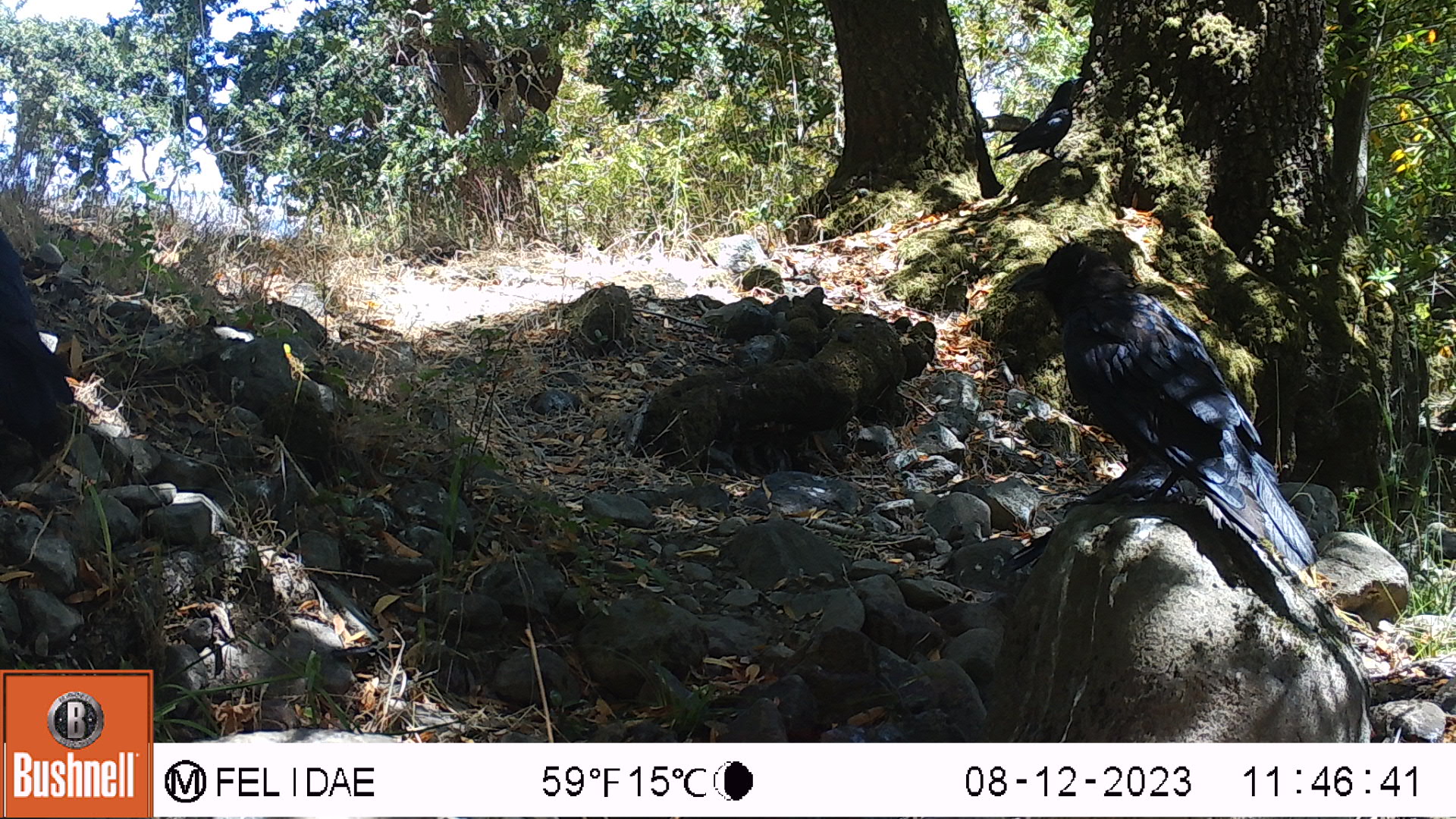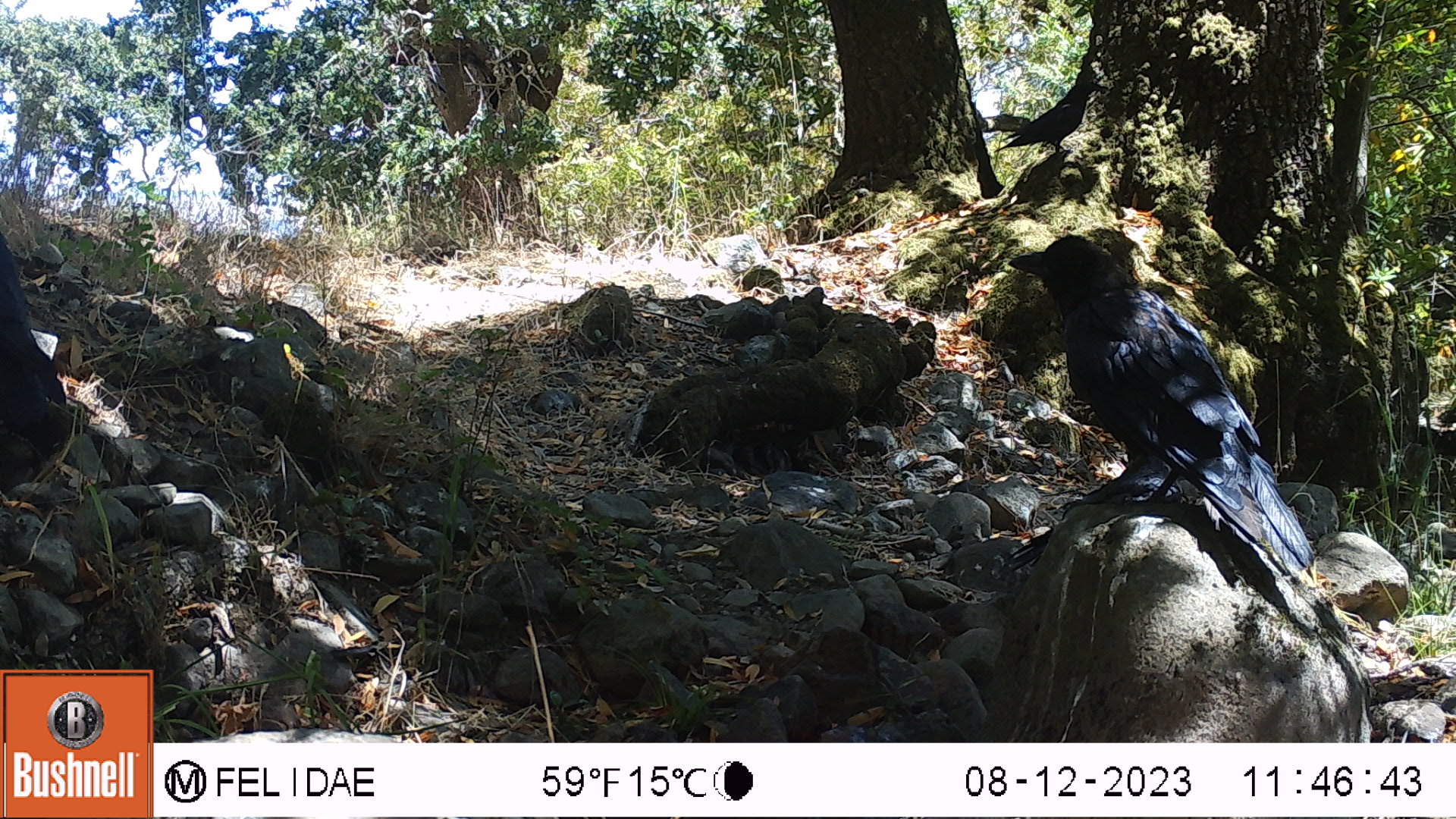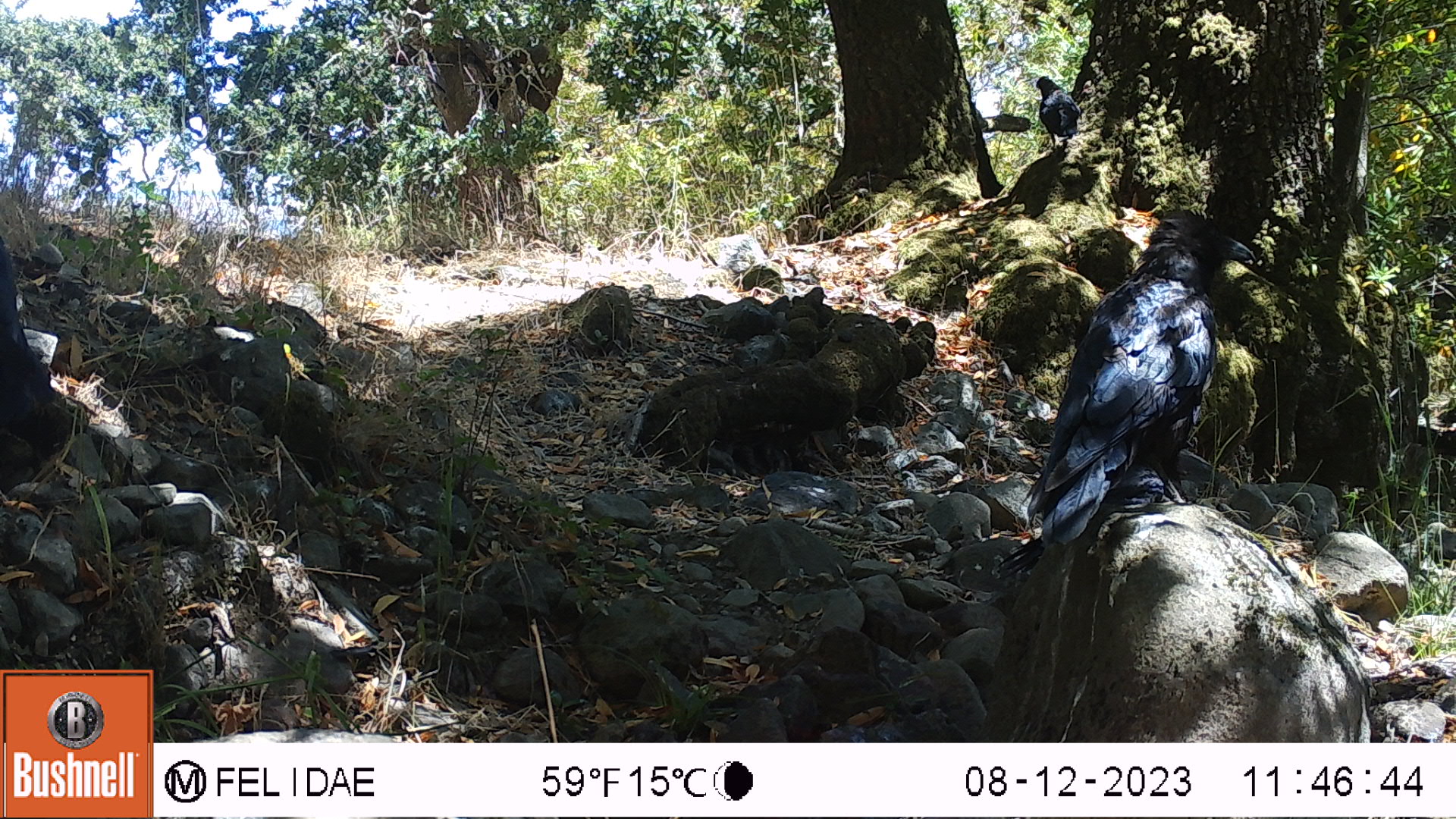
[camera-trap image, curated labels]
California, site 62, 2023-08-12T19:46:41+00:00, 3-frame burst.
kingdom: Animalia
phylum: Chordata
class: Aves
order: Passeriformes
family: Corvidae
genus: Corvus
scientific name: Corvus brachyrhynchos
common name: american crow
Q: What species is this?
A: American crow (Corvus brachyrhynchos).